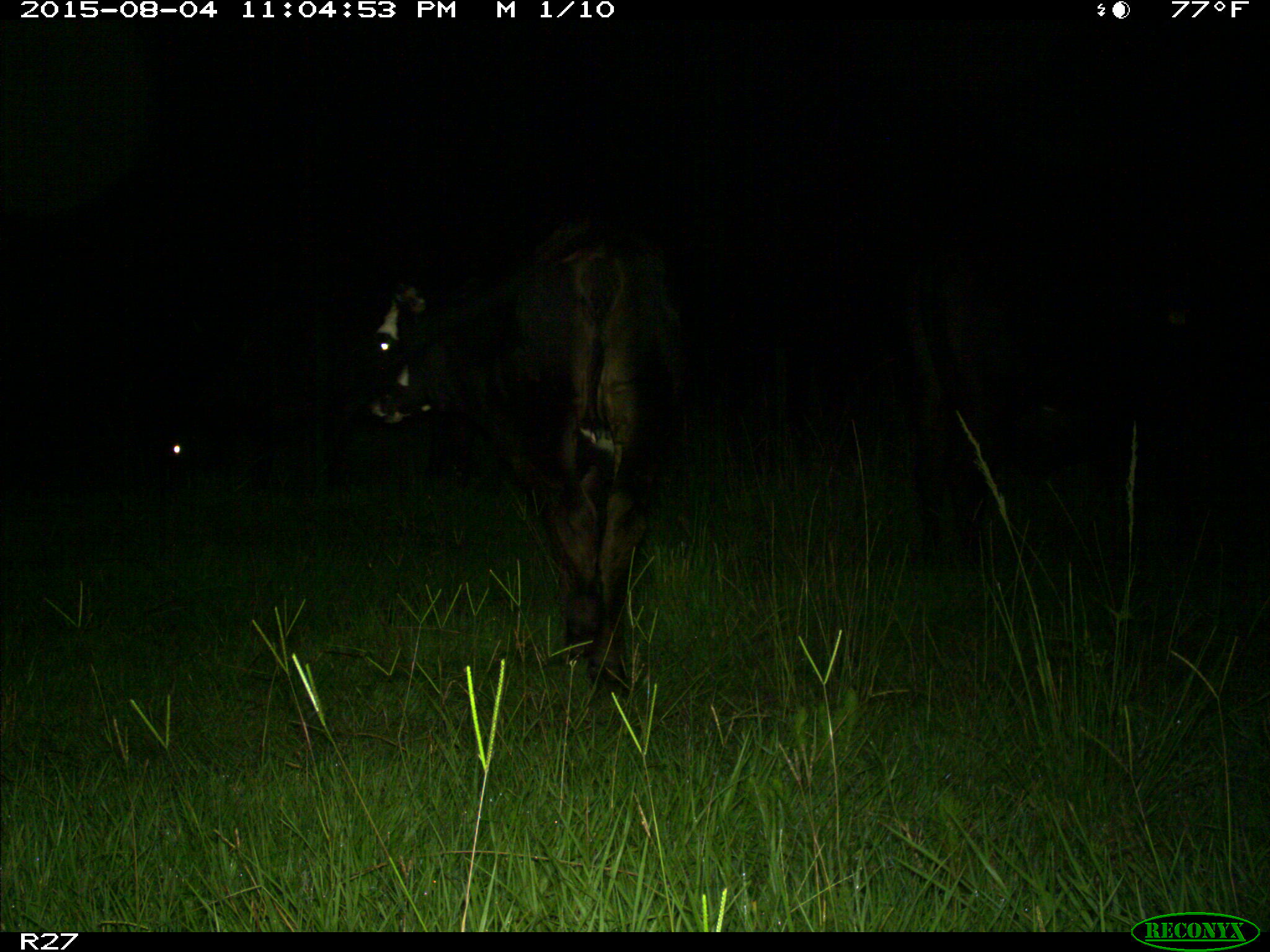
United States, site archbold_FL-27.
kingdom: Animalia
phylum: Chordata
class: Mammalia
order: Artiodactyla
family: Bovidae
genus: Bos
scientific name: Bos taurus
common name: domestic cow